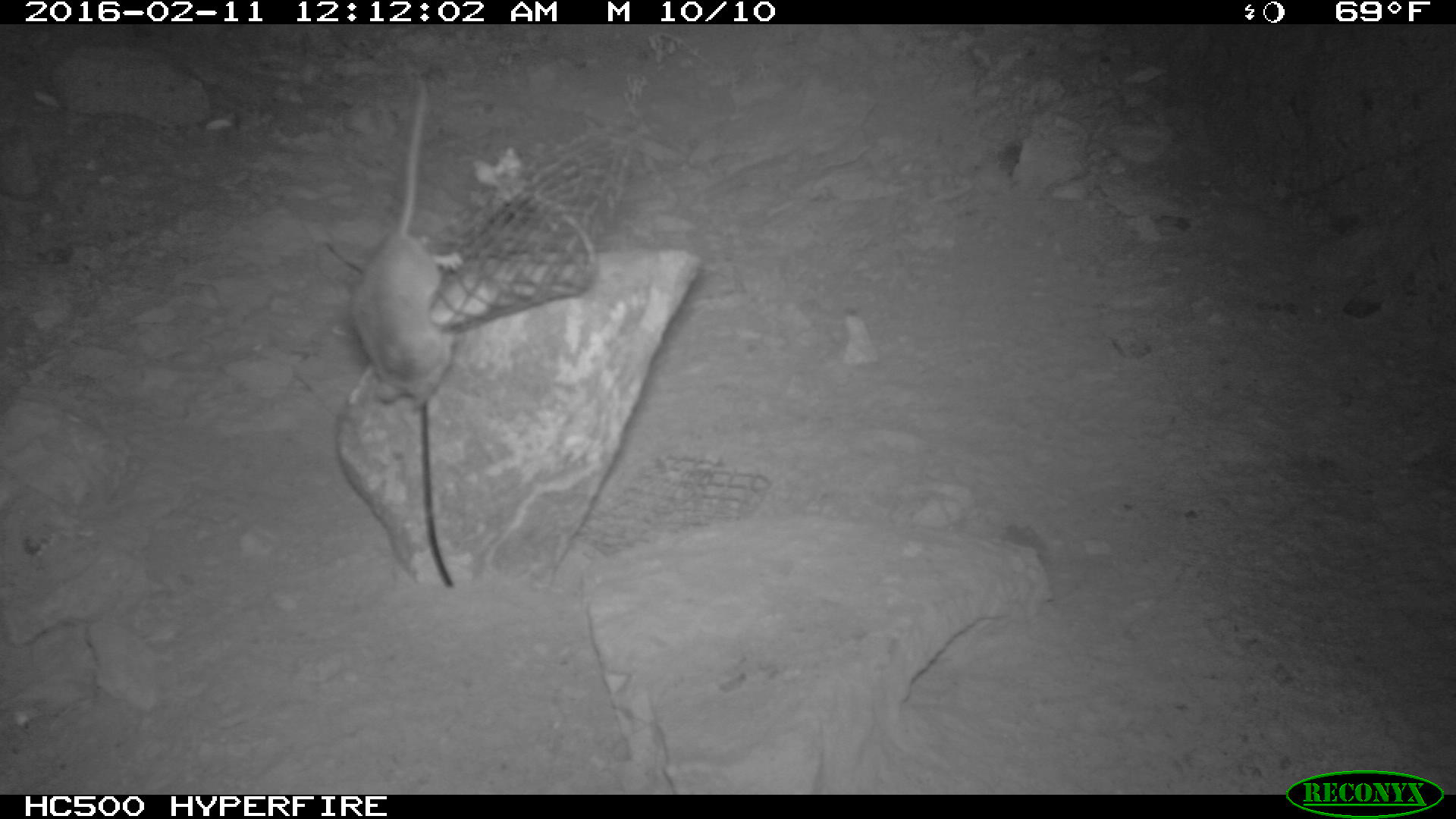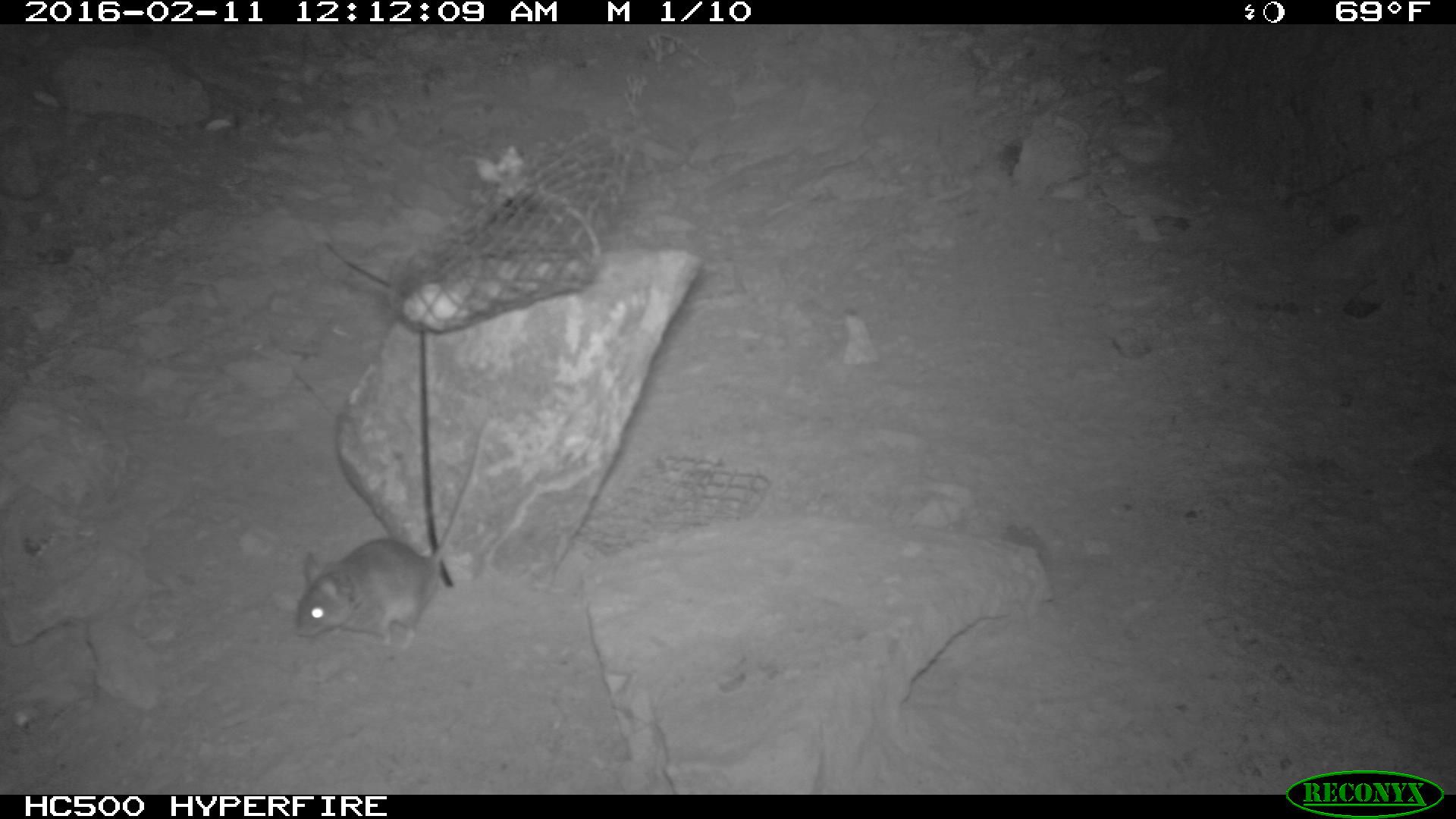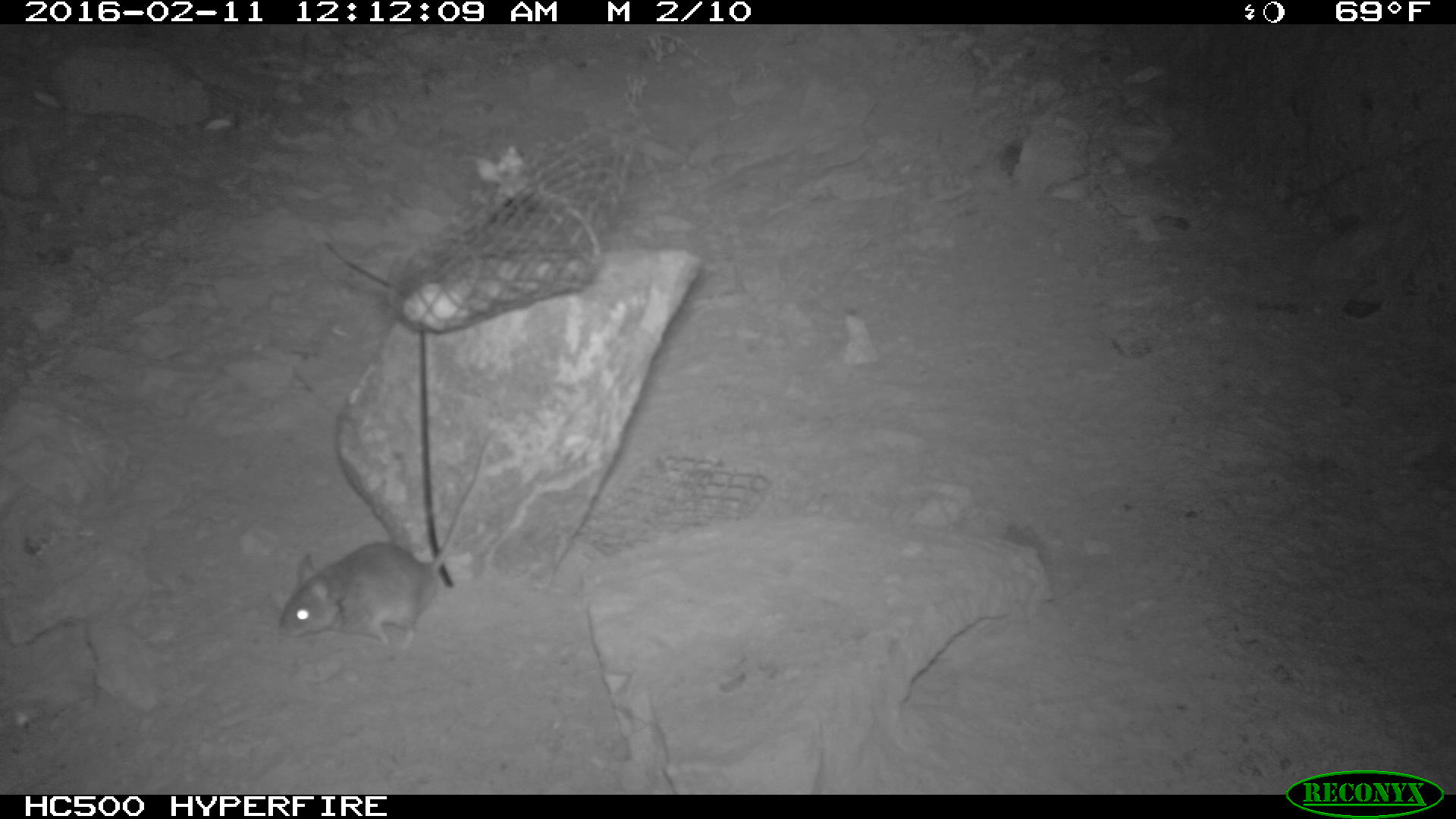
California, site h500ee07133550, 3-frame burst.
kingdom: Animalia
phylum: Chordata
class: Mammalia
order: Rodentia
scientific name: Rodentia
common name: rodent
Rodent (Rodentia).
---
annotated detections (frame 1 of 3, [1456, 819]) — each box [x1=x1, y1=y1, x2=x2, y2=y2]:
rodent: [x1=350, y1=77, x2=462, y2=410]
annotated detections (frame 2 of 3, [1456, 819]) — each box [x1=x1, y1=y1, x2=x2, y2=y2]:
rodent: [x1=290, y1=419, x2=492, y2=652]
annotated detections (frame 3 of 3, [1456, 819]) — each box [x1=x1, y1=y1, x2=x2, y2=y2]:
rodent: [x1=272, y1=436, x2=494, y2=650]